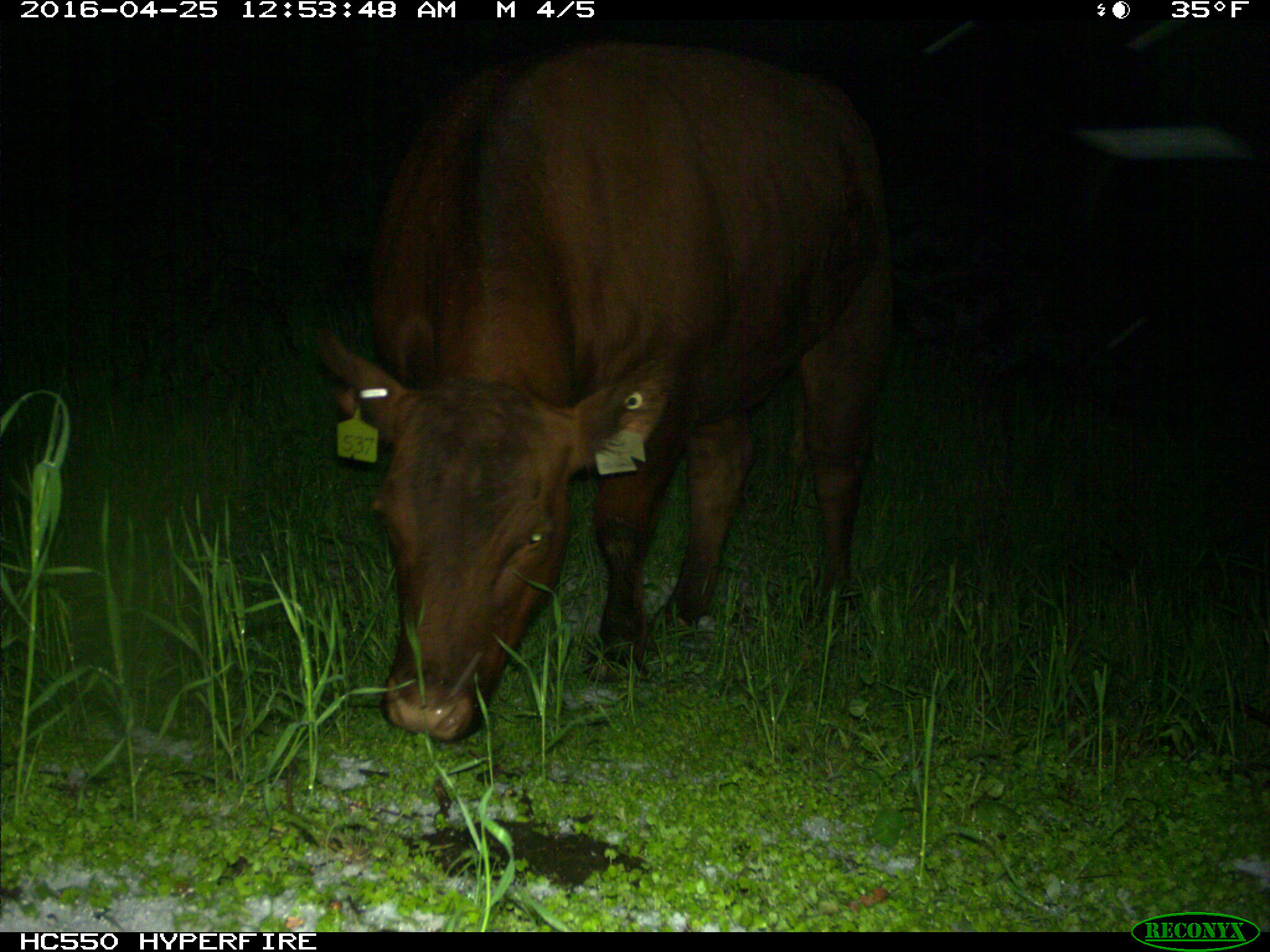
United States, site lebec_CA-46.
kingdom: Animalia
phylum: Chordata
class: Mammalia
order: Artiodactyla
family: Bovidae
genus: Bos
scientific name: Bos taurus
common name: domestic cow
Bos taurus (domestic cow).